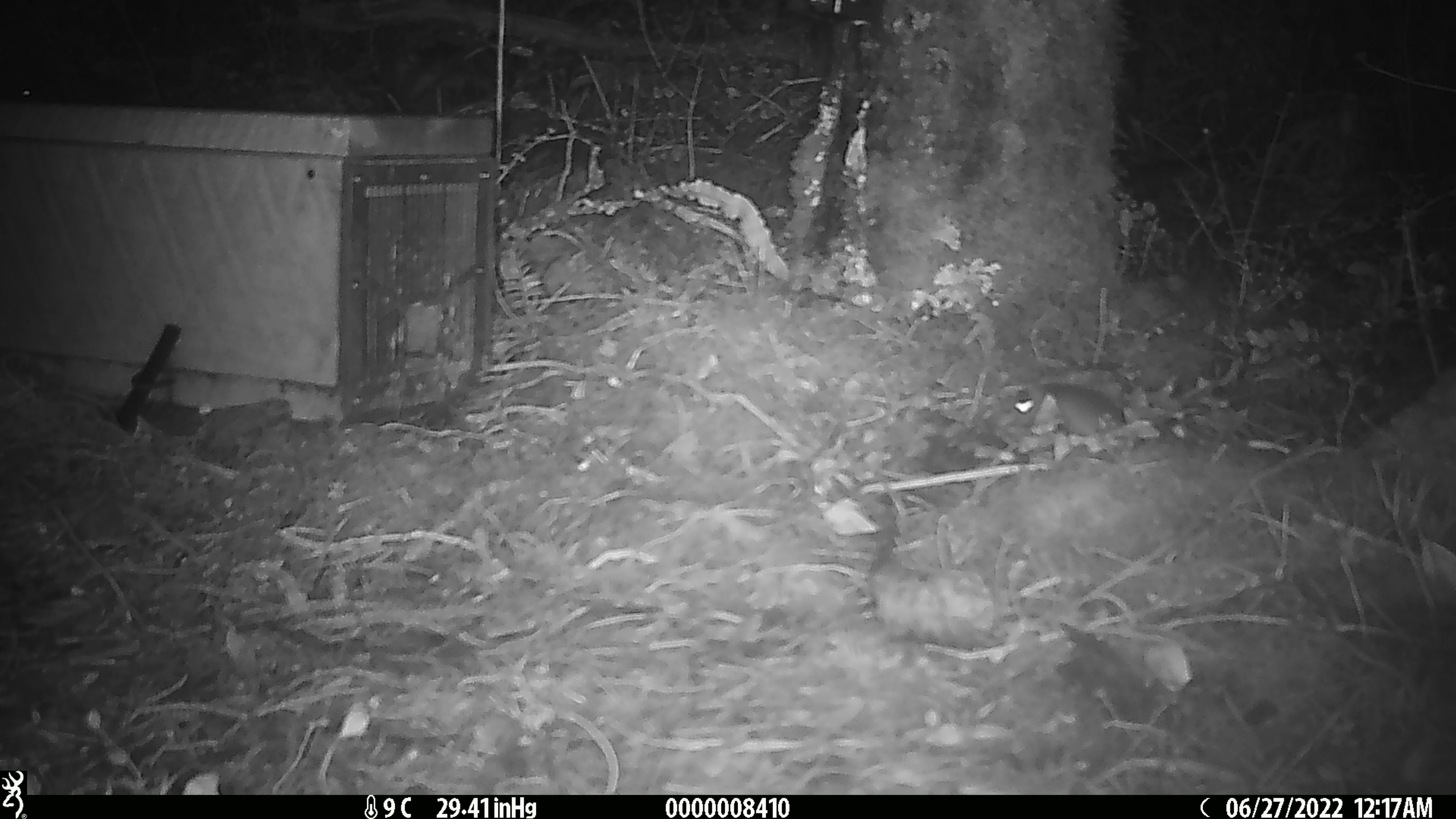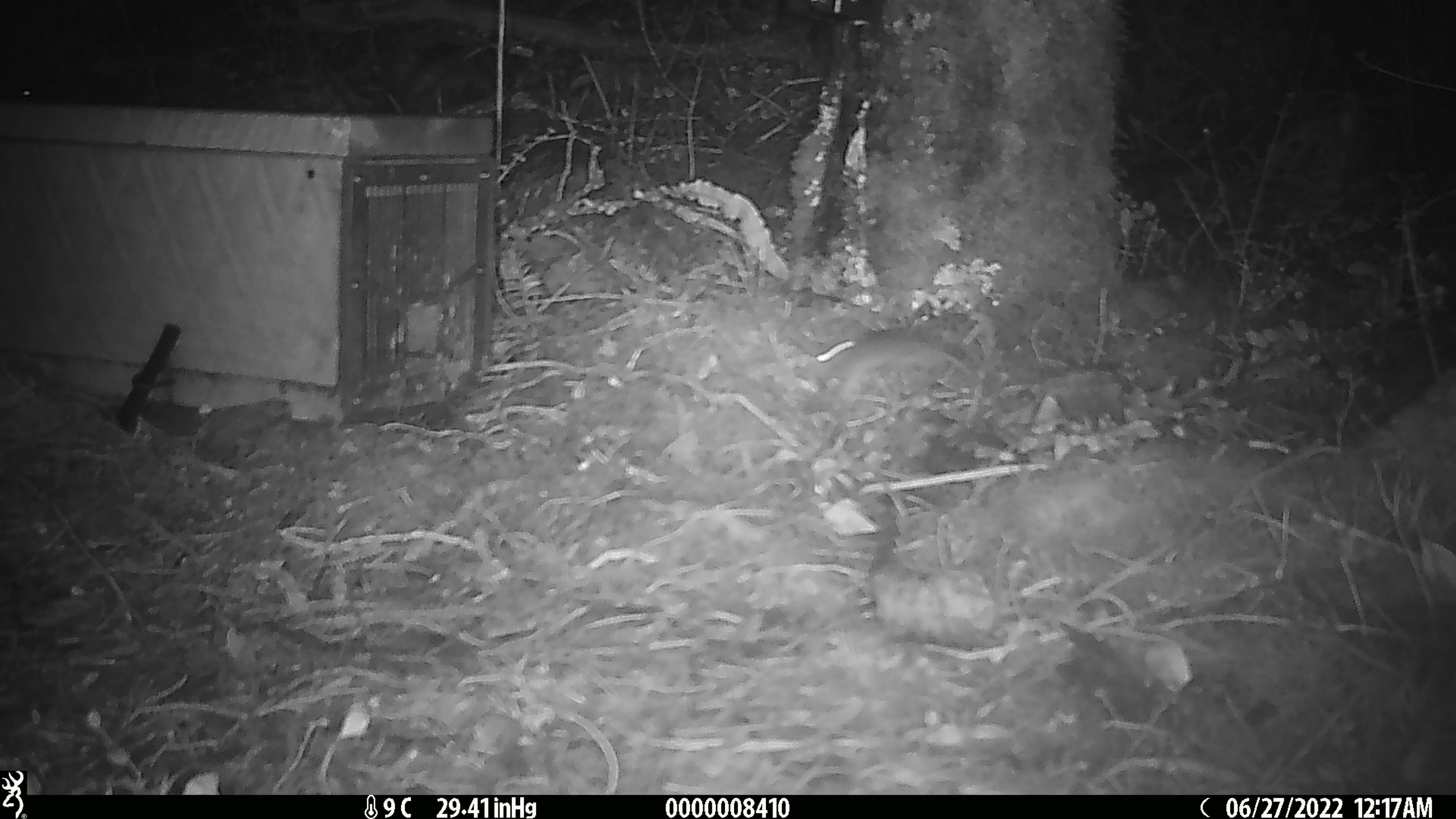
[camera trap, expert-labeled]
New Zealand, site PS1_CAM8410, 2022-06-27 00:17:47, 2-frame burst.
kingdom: Animalia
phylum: Chordata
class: Mammalia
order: Rodentia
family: Muridae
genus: Mus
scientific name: Mus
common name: mouse